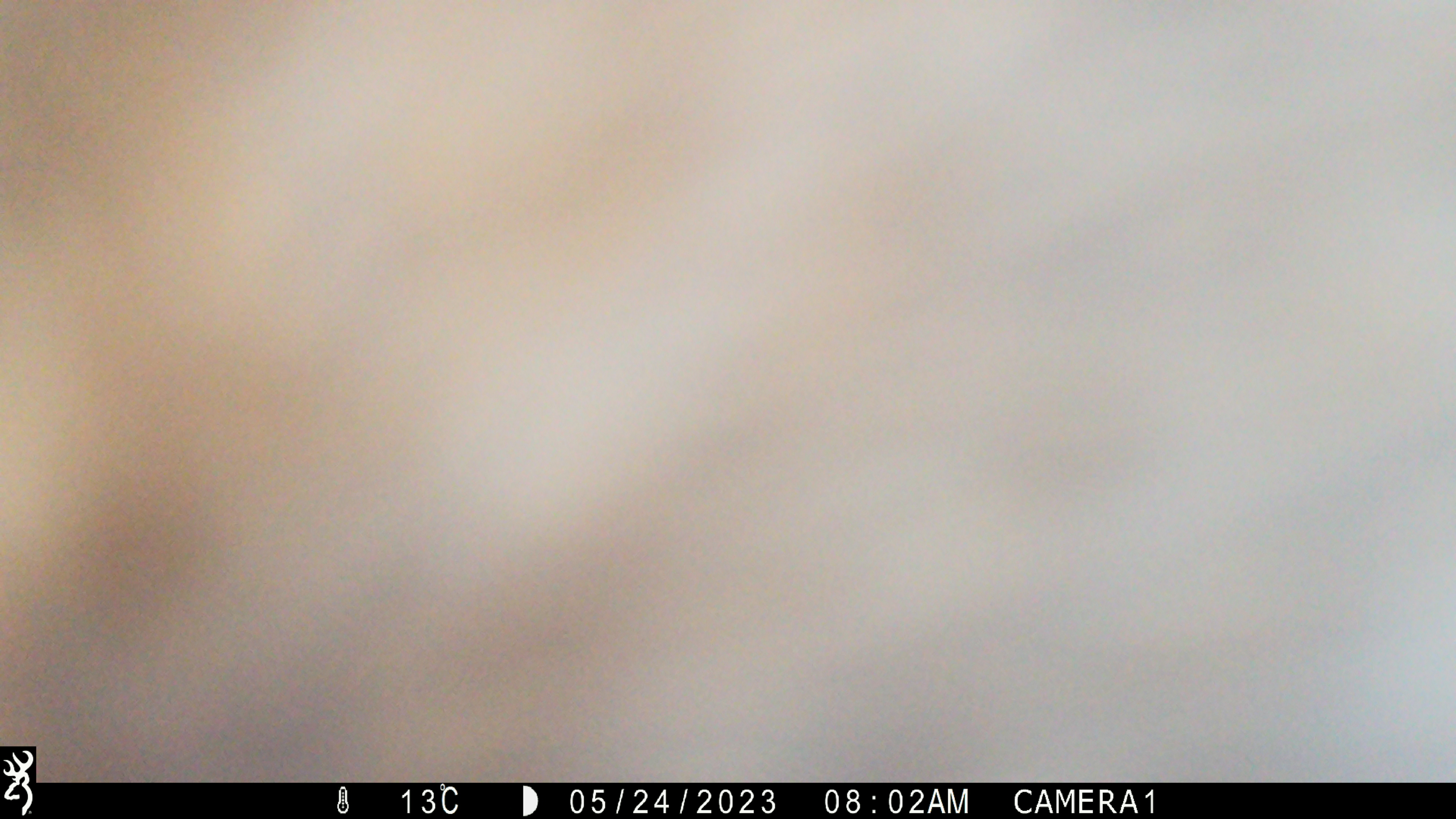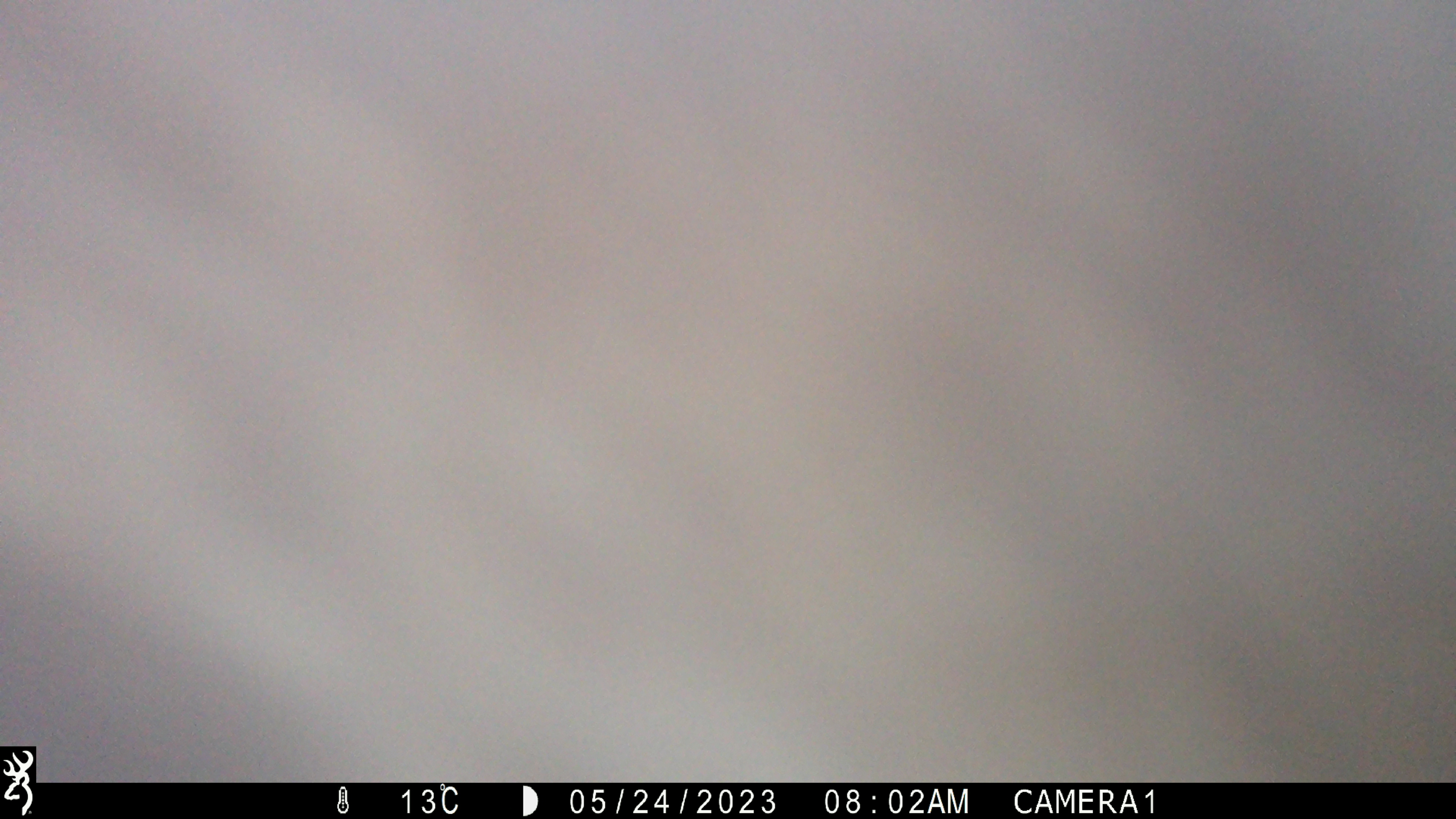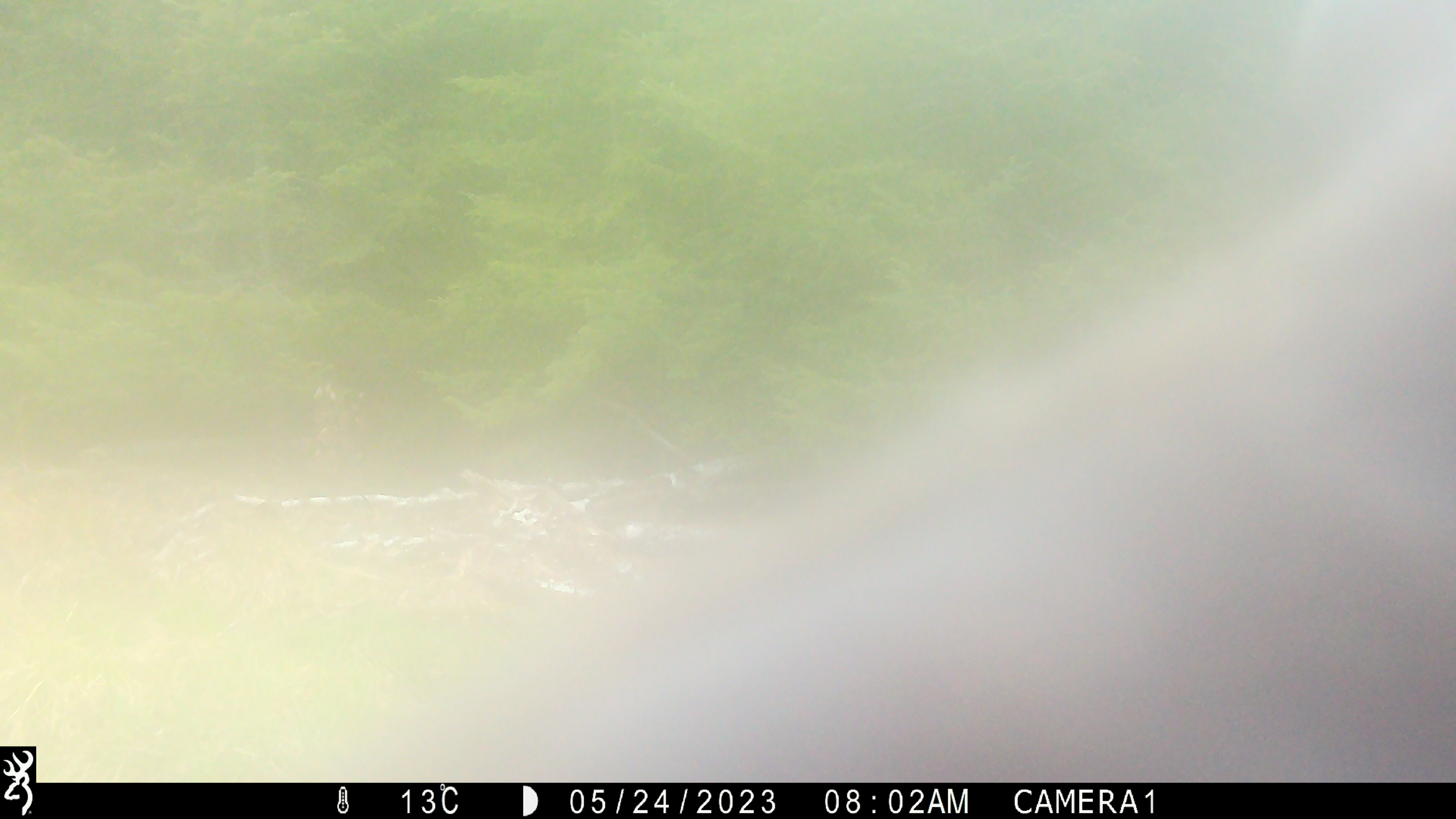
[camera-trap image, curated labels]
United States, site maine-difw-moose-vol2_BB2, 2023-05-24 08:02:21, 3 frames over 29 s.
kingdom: Animalia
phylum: Chordata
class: Mammalia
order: Artiodactyla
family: Cervidae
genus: Alces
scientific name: Alces alces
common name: moose